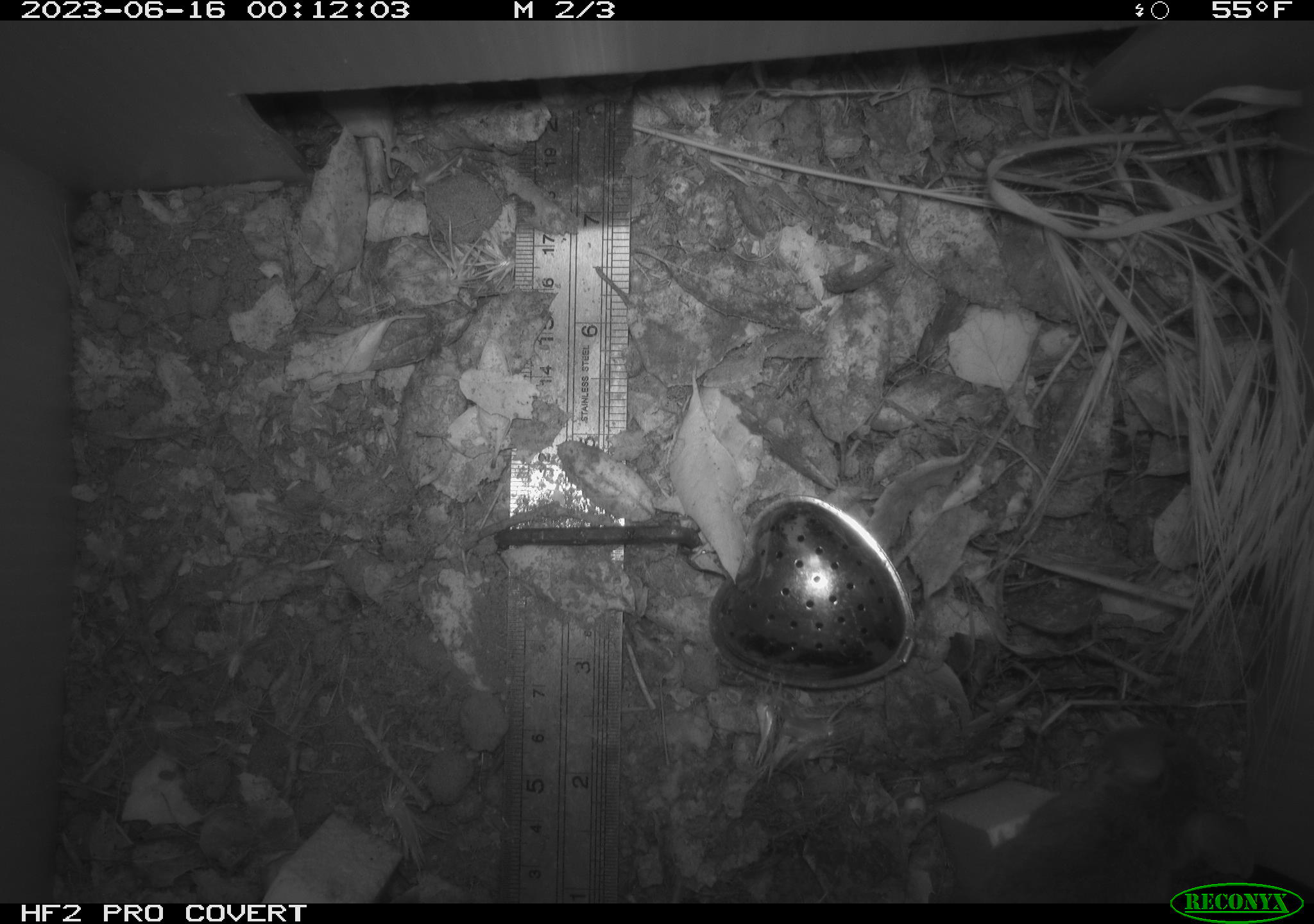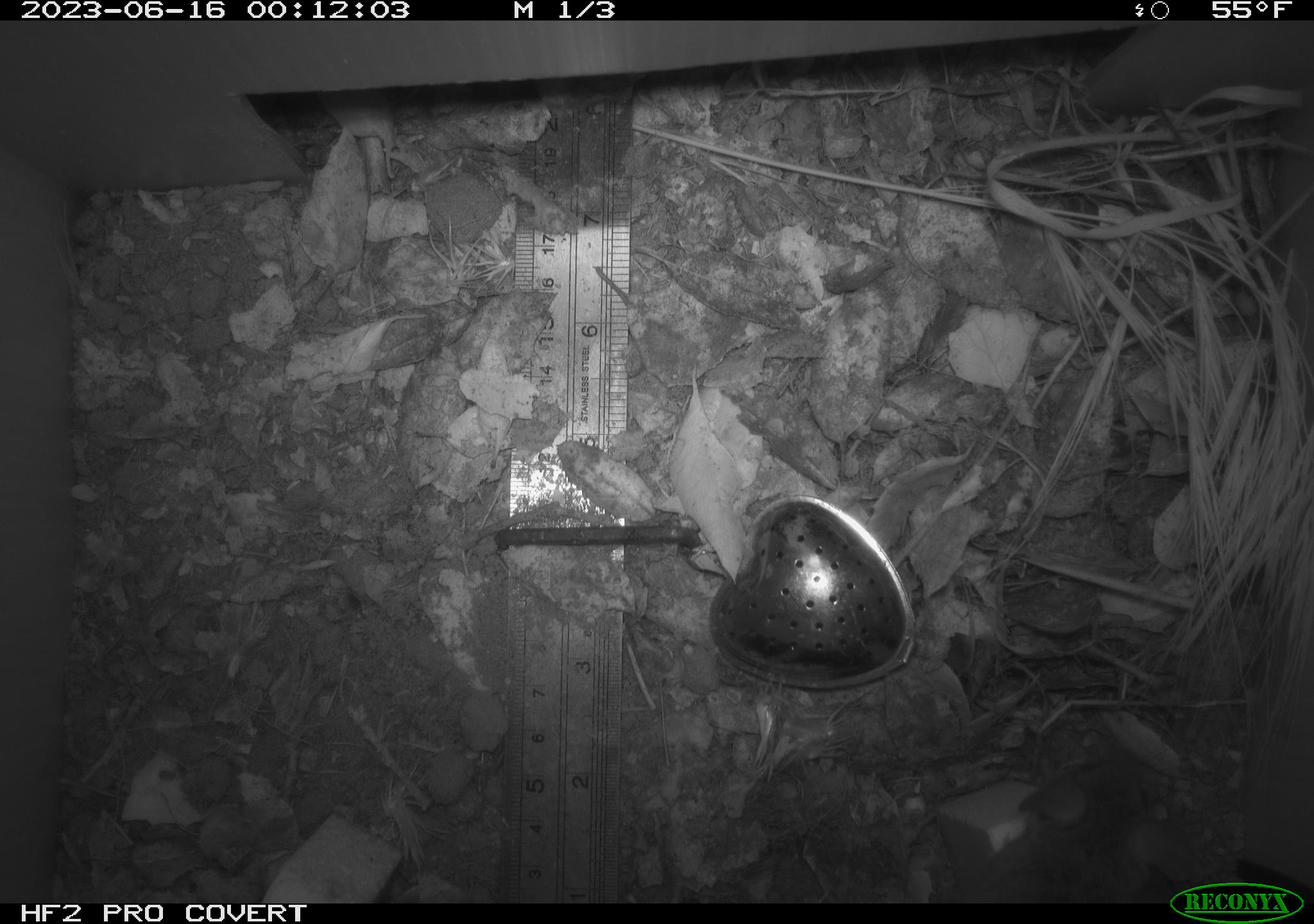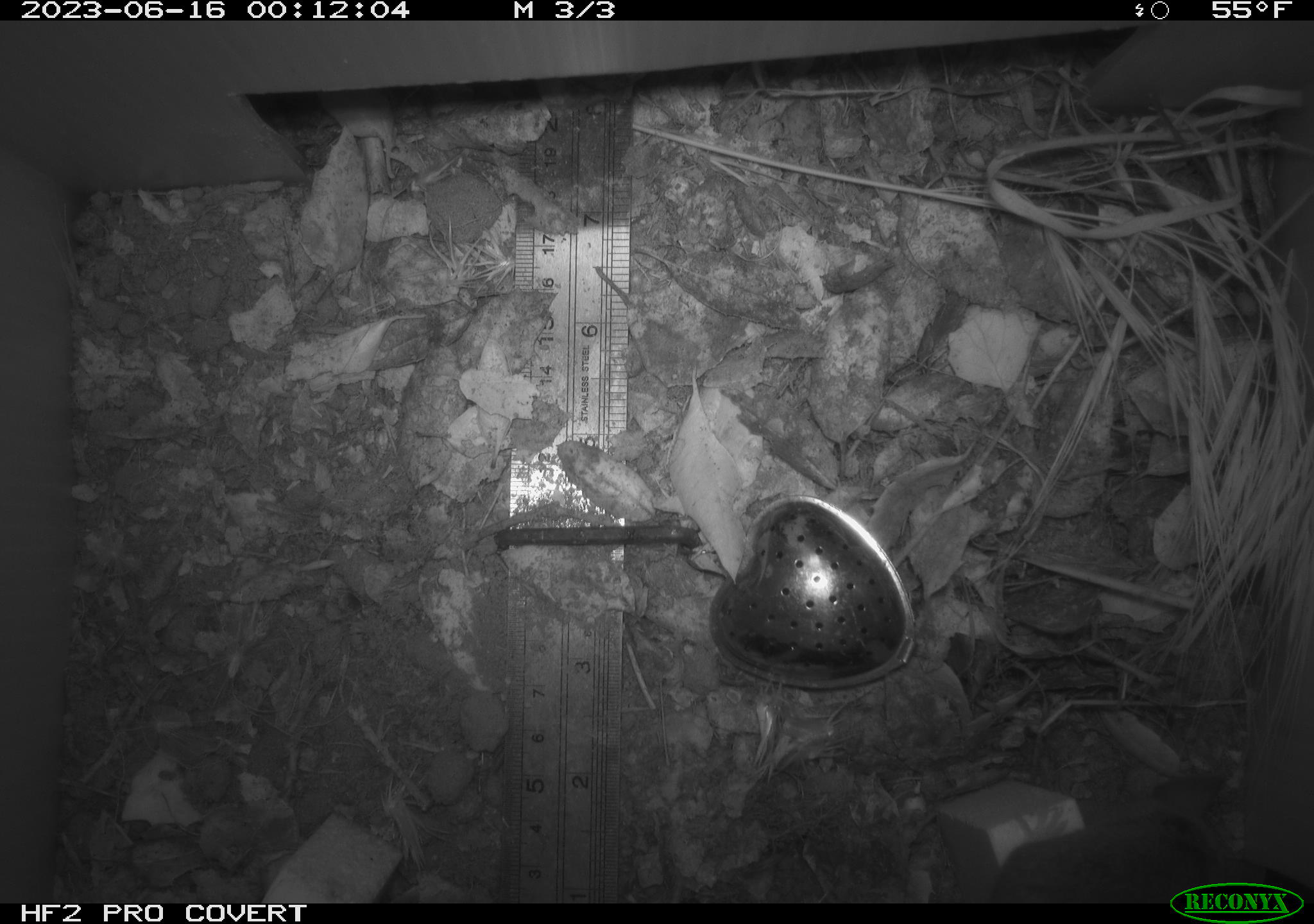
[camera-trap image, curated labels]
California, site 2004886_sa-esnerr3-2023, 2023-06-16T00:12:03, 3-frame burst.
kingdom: Animalia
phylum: Chordata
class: Mammalia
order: Rodentia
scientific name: Rodentia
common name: mouse species